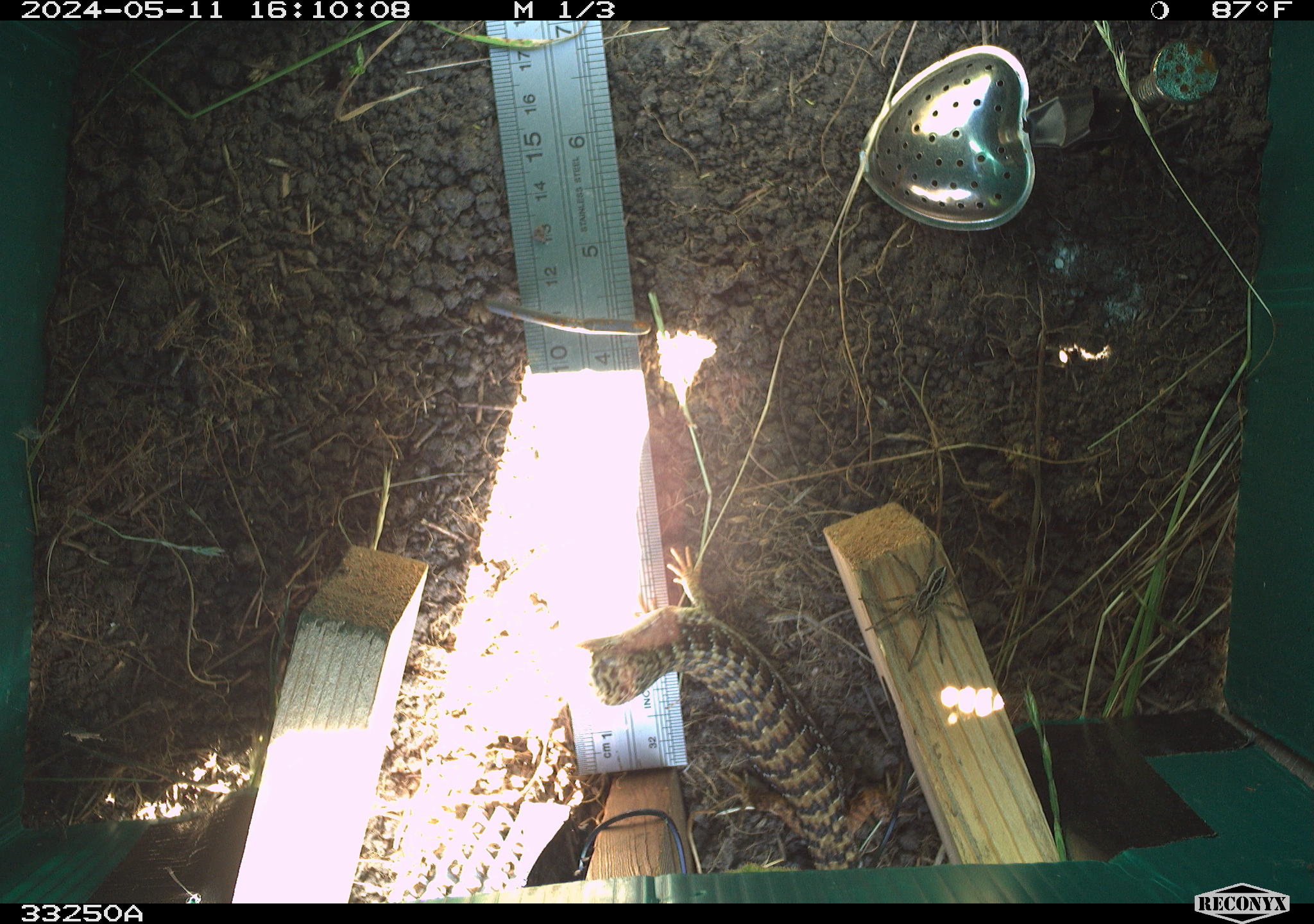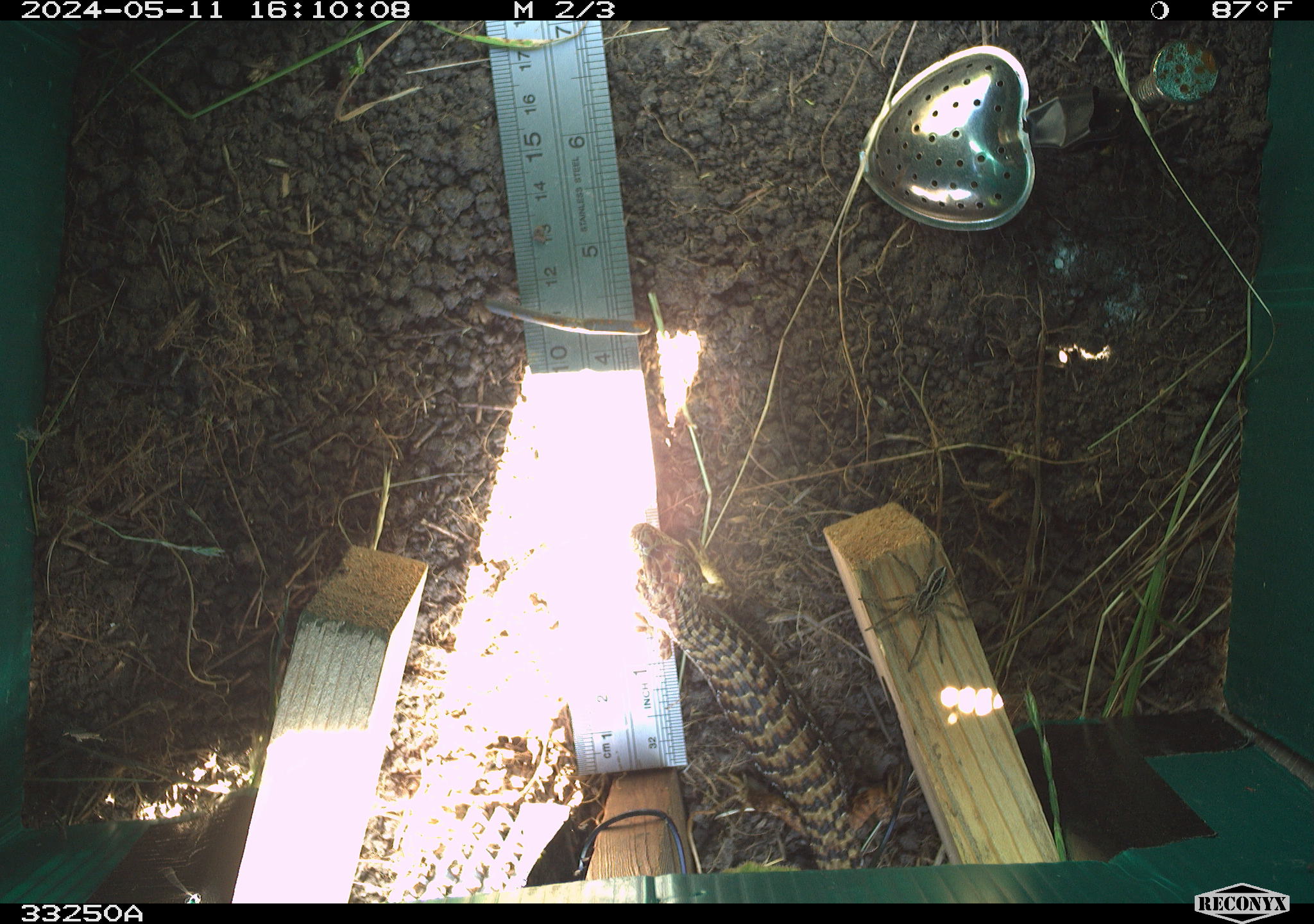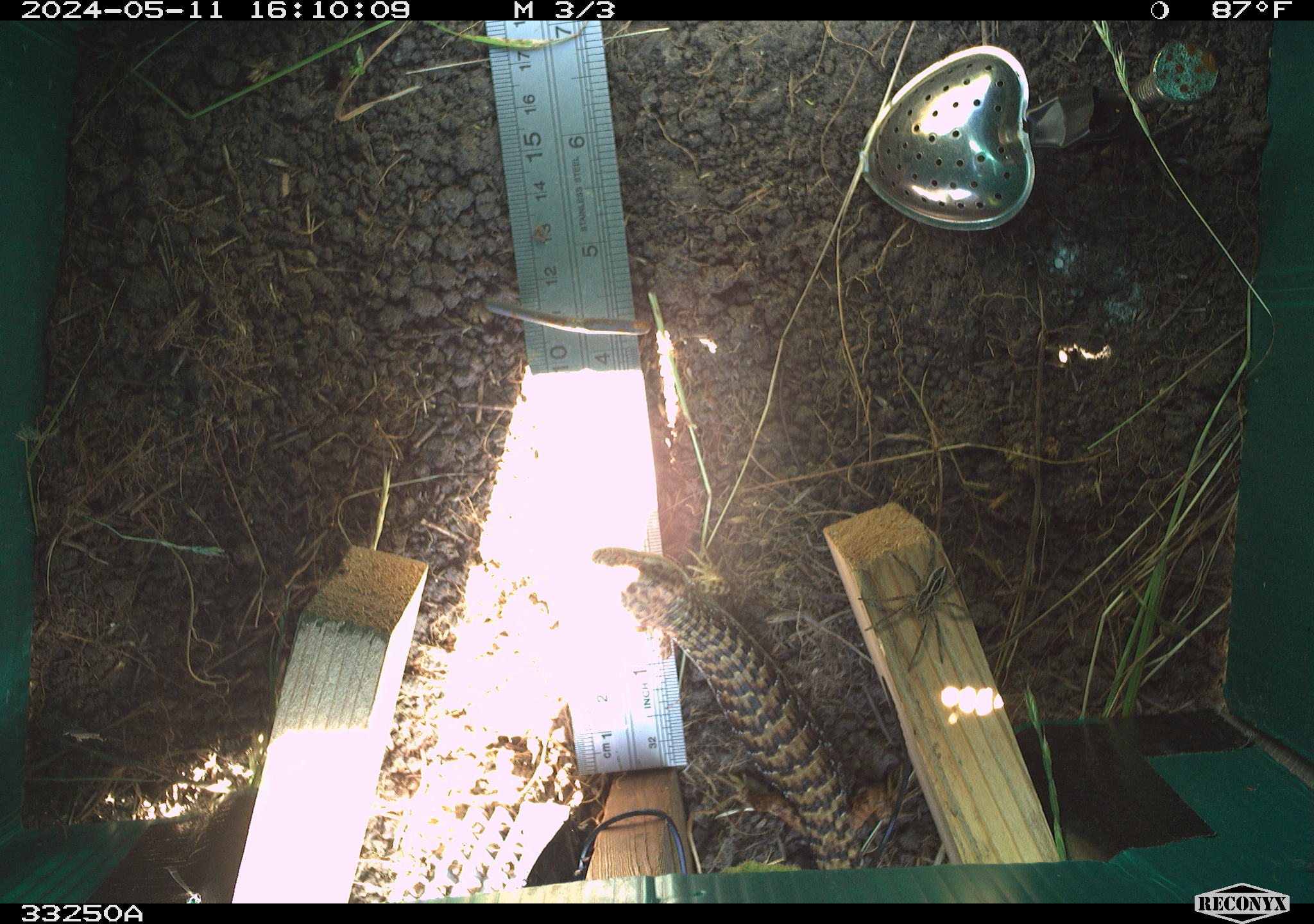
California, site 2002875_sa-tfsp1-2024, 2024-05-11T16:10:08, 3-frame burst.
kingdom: Animalia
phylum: Arthropoda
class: Arachnida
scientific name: Arachnida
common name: arachnids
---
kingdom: Animalia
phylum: Chordata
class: Reptilia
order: Squamata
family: Anguidae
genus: Elgaria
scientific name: Elgaria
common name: alligator lizards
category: elgaria species